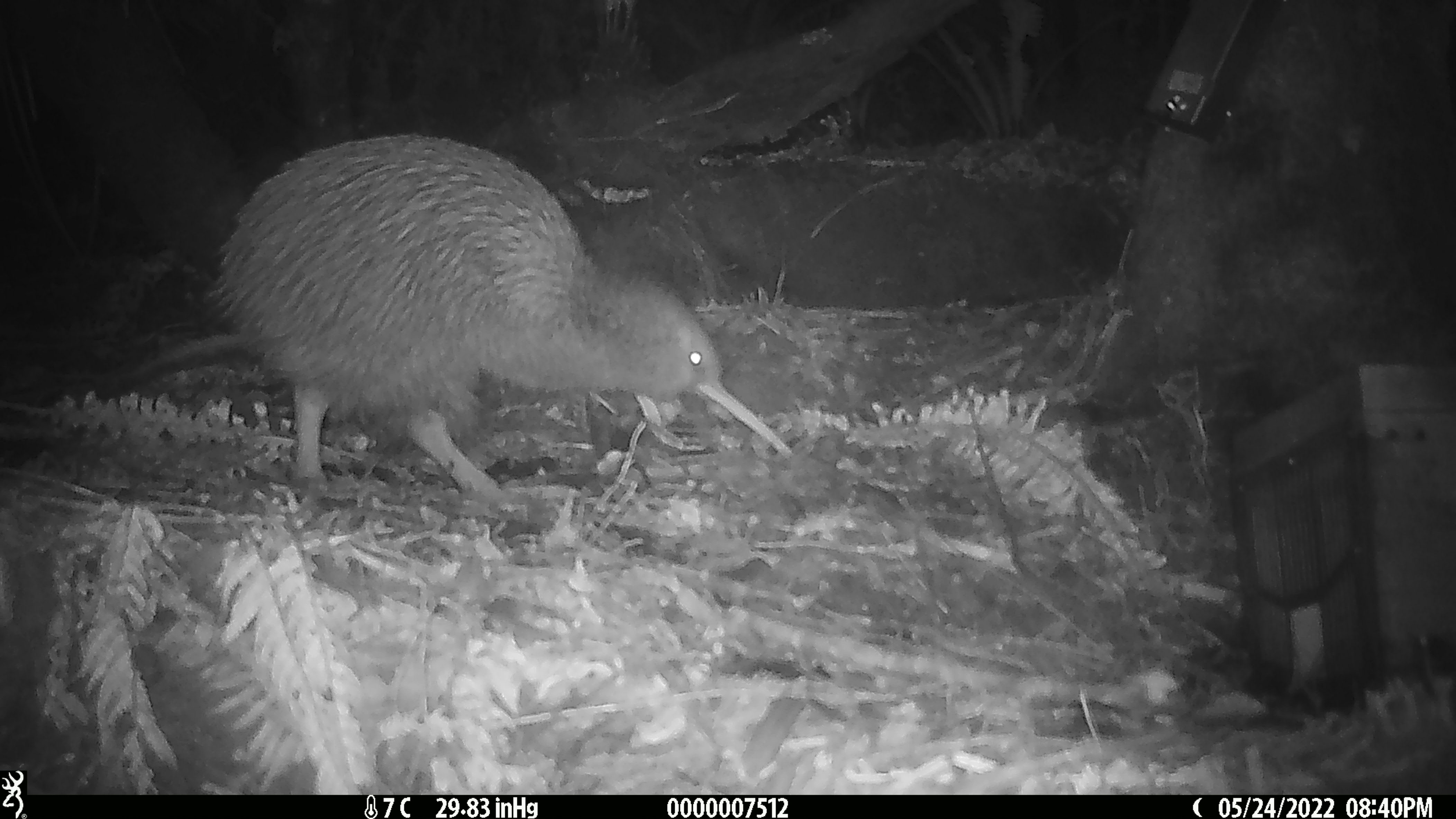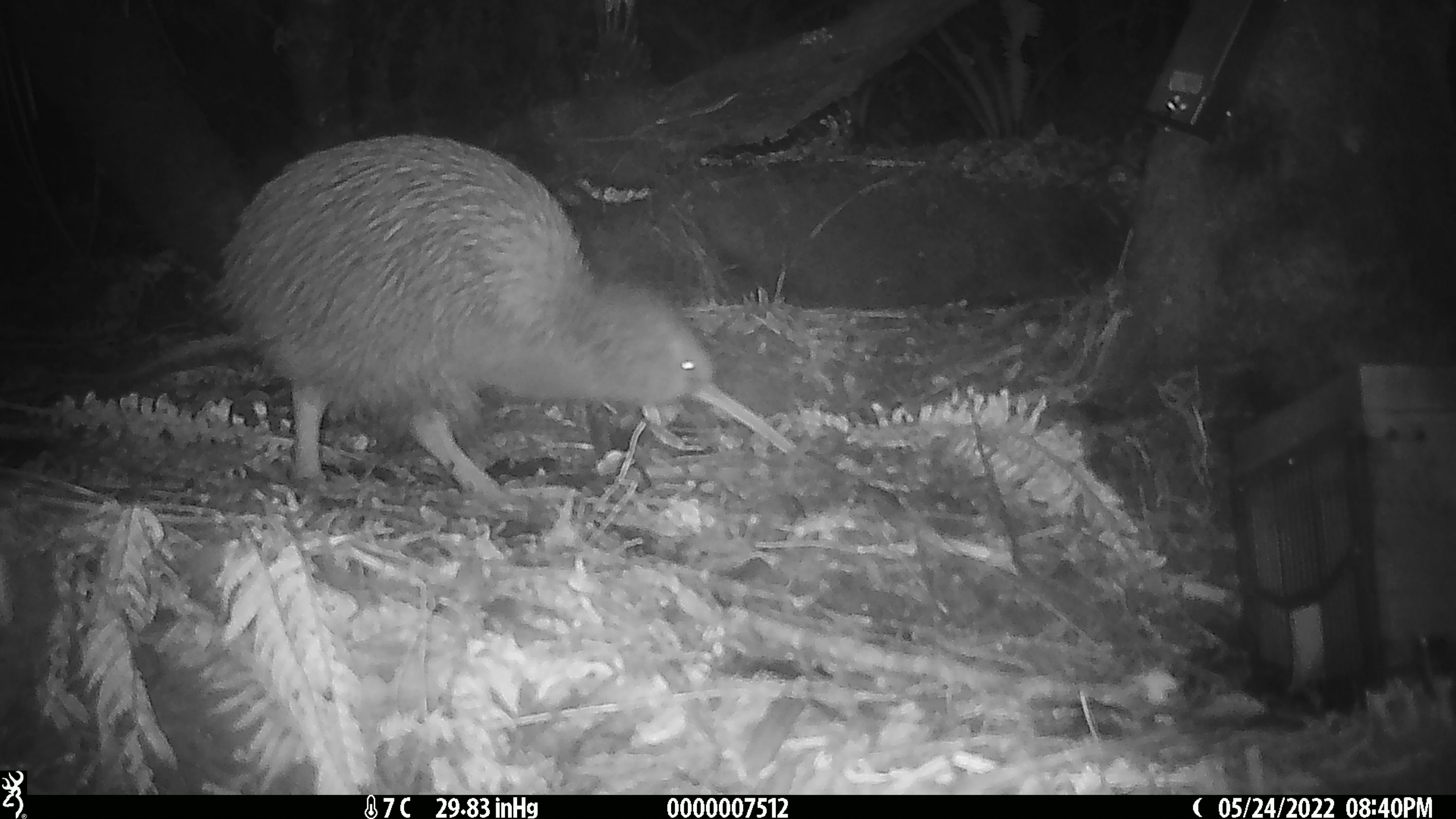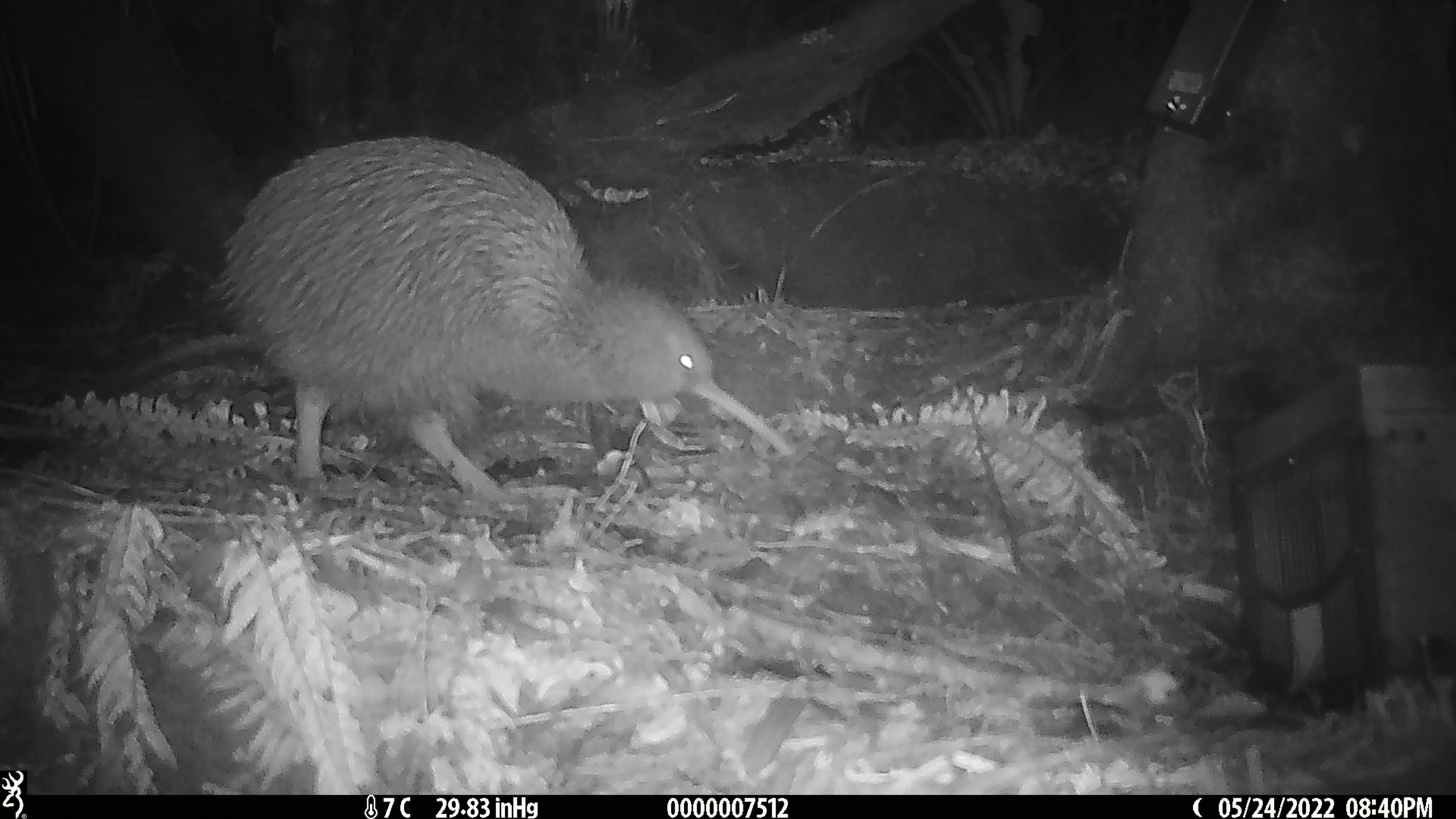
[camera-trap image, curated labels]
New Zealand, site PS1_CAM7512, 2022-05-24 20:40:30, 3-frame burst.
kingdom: Animalia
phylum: Chordata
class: Aves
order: Apterygiformes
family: Apterygidae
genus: Apteryx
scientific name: Apteryx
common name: kiwi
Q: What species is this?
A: Kiwi (Apteryx).